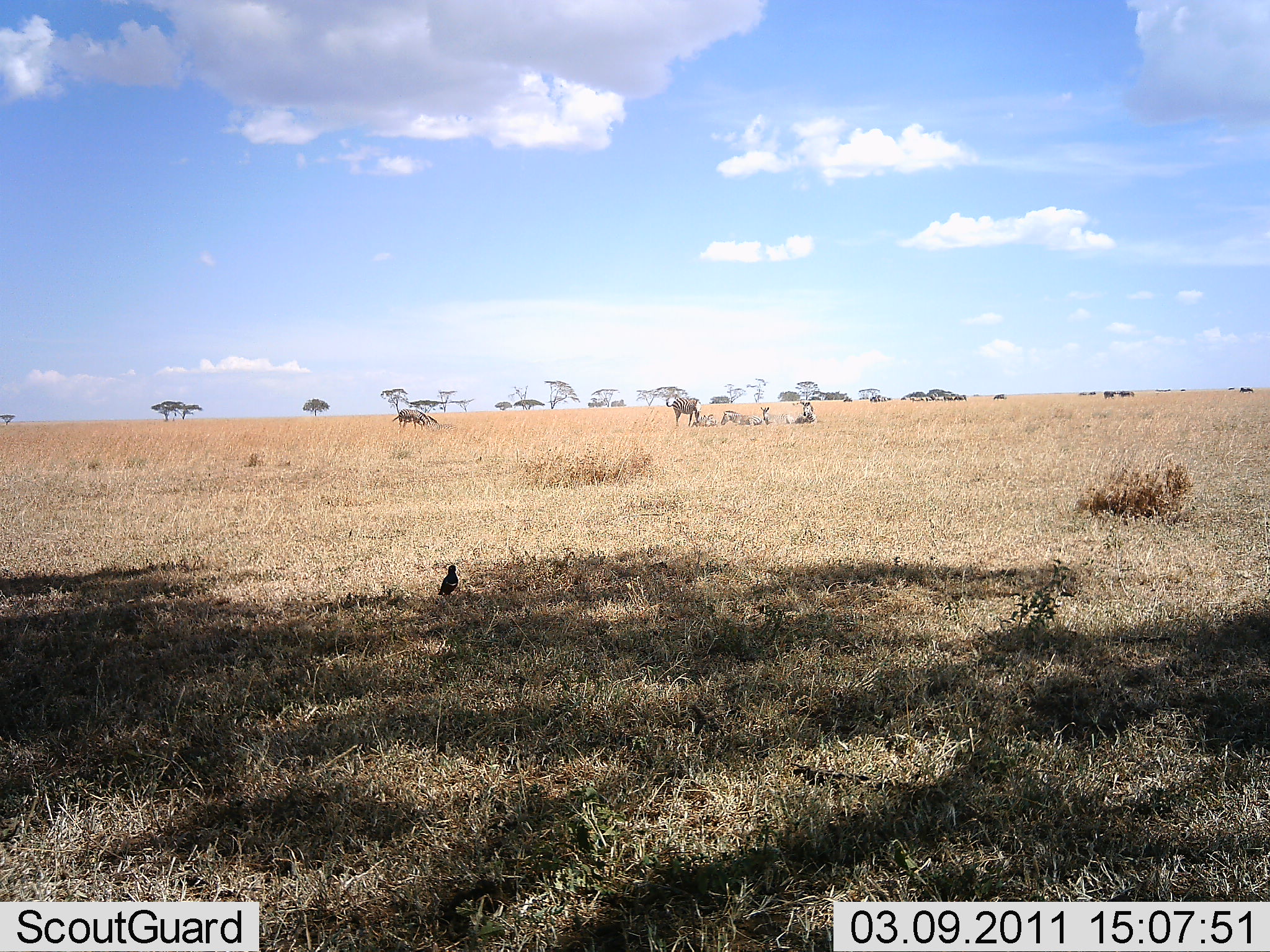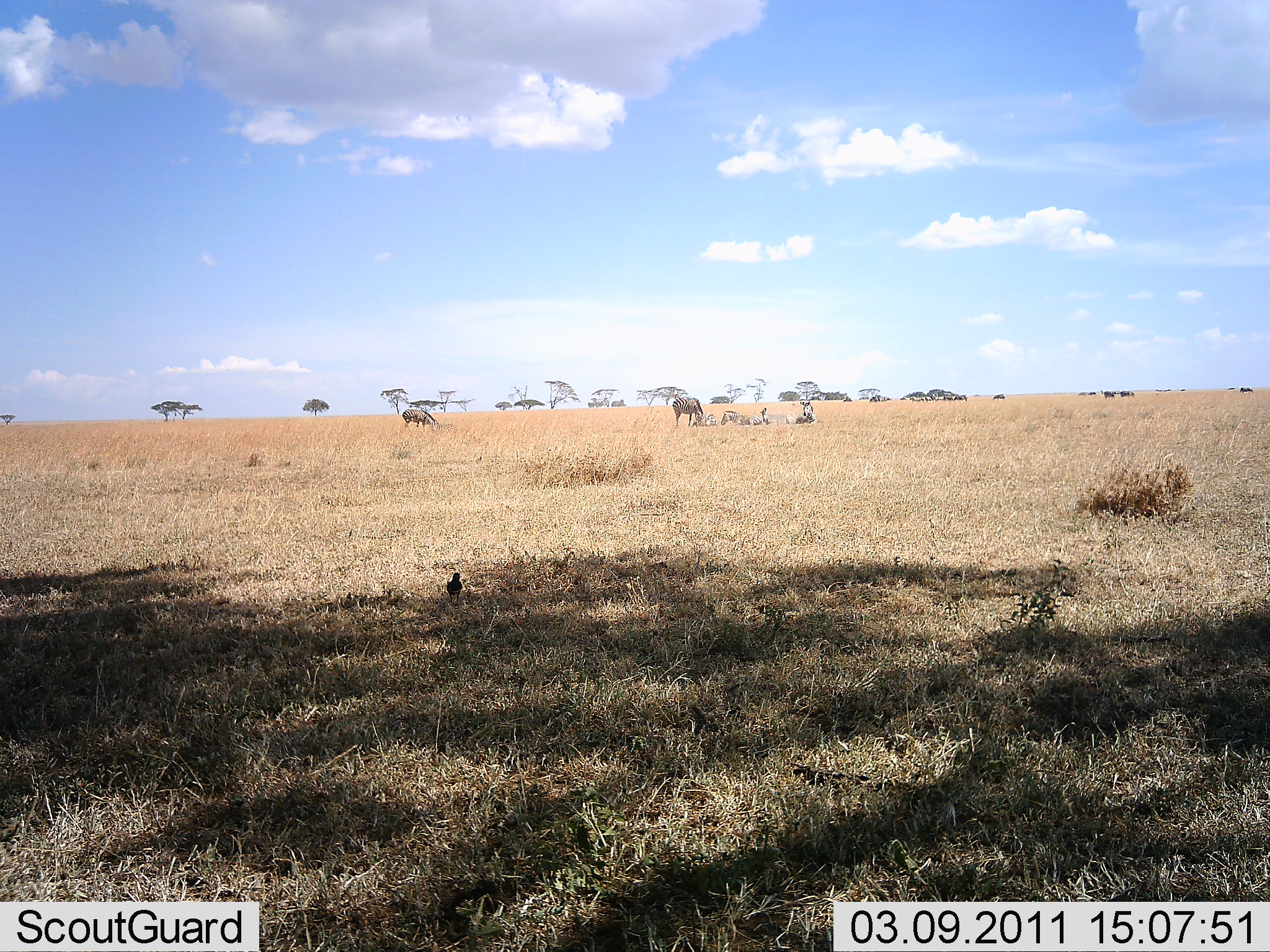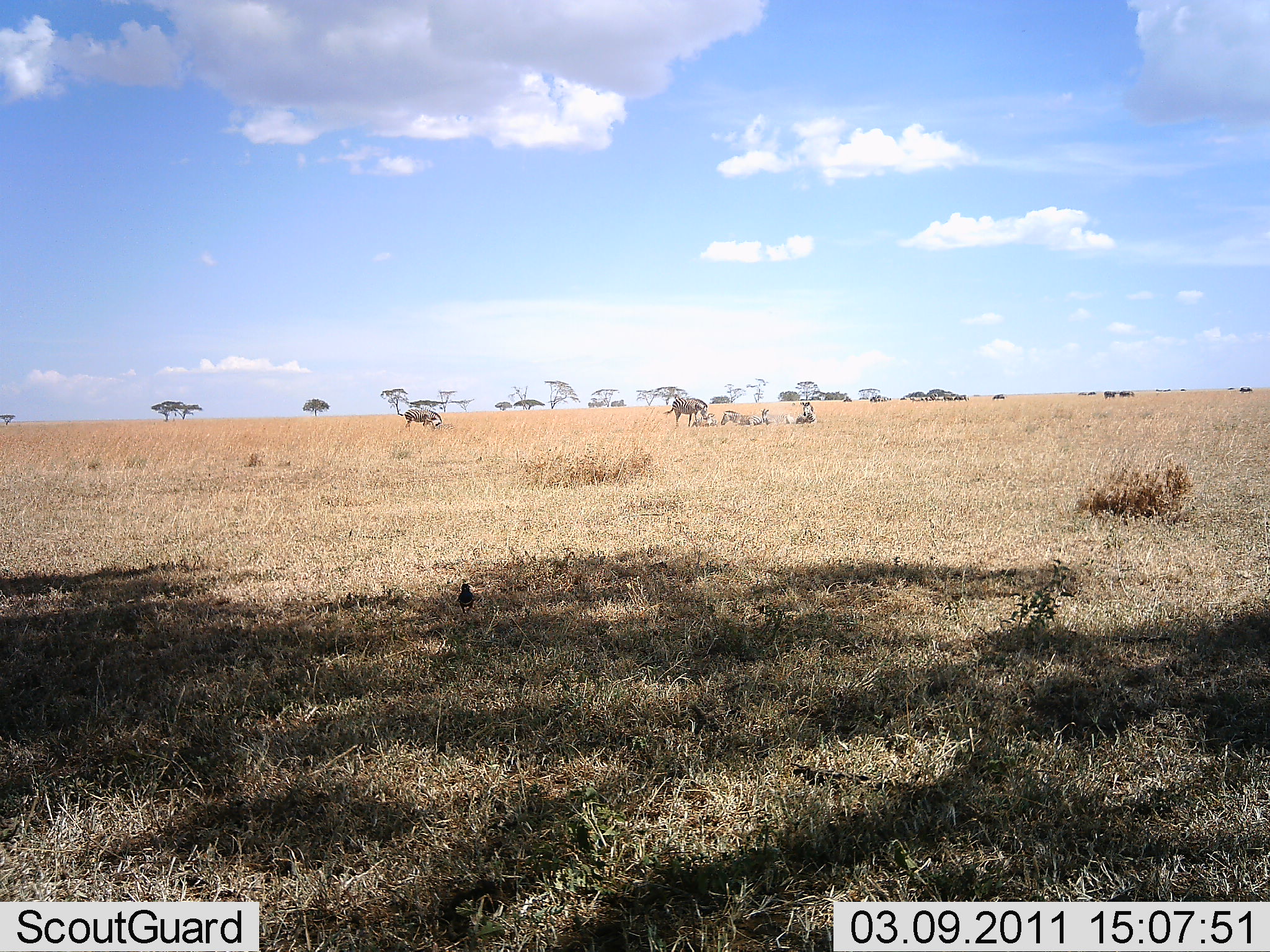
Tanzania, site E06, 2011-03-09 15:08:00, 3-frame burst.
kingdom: Animalia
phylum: Chordata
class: Aves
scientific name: Aves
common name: bird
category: otherbird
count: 1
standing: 62%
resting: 0%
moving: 44%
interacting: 0%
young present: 0%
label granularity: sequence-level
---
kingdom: Animalia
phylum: Chordata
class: Mammalia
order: Perissodactyla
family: Equidae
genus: Equus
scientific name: Equus quagga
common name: plains zebra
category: zebra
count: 6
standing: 50%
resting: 80%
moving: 0%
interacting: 10%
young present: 0%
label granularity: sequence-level